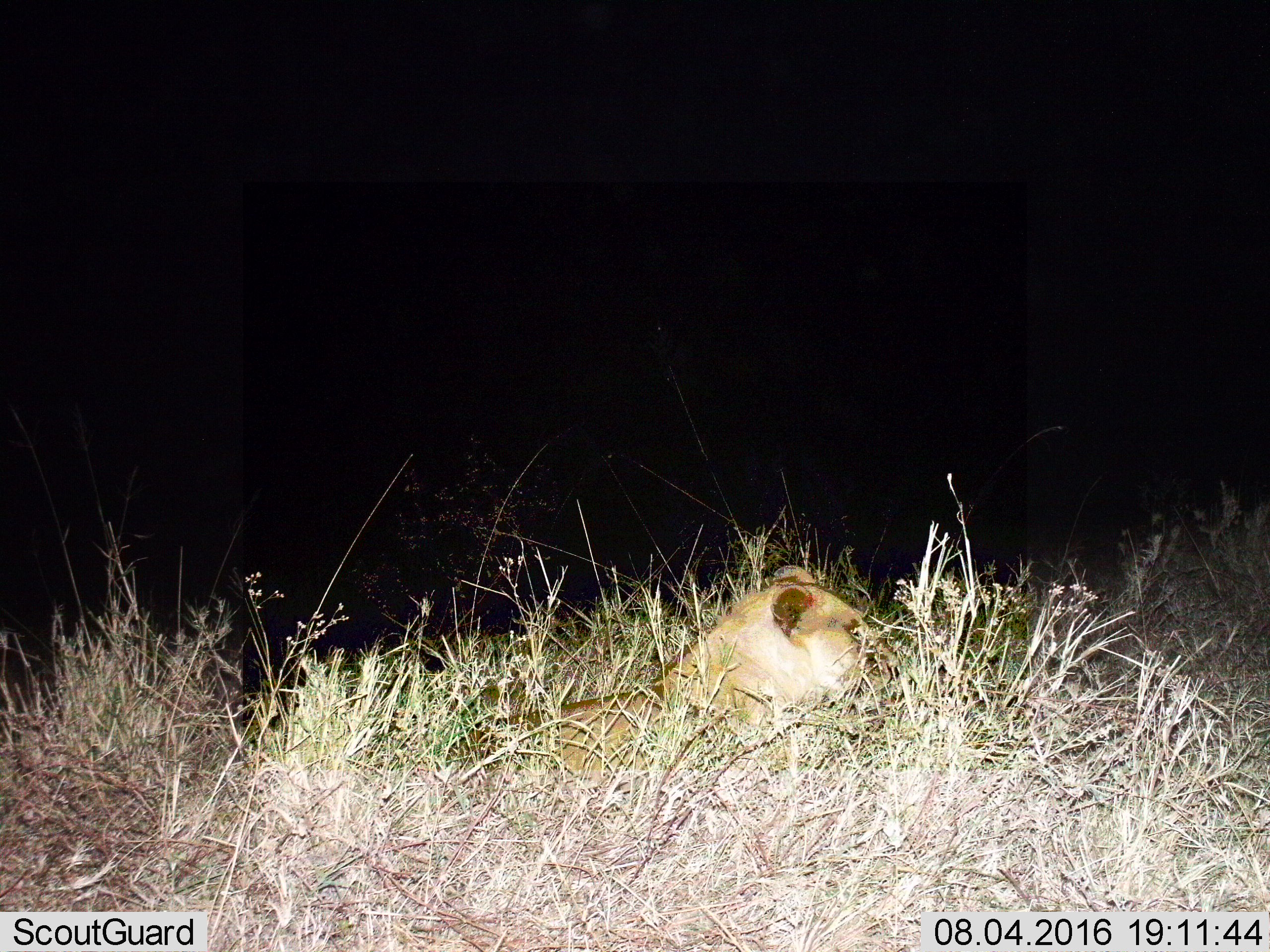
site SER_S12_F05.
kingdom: Animalia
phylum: Chordata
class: Mammalia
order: Carnivora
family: Felidae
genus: Panthera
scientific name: Panthera leo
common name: lion female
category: lionfemale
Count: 1.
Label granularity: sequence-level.